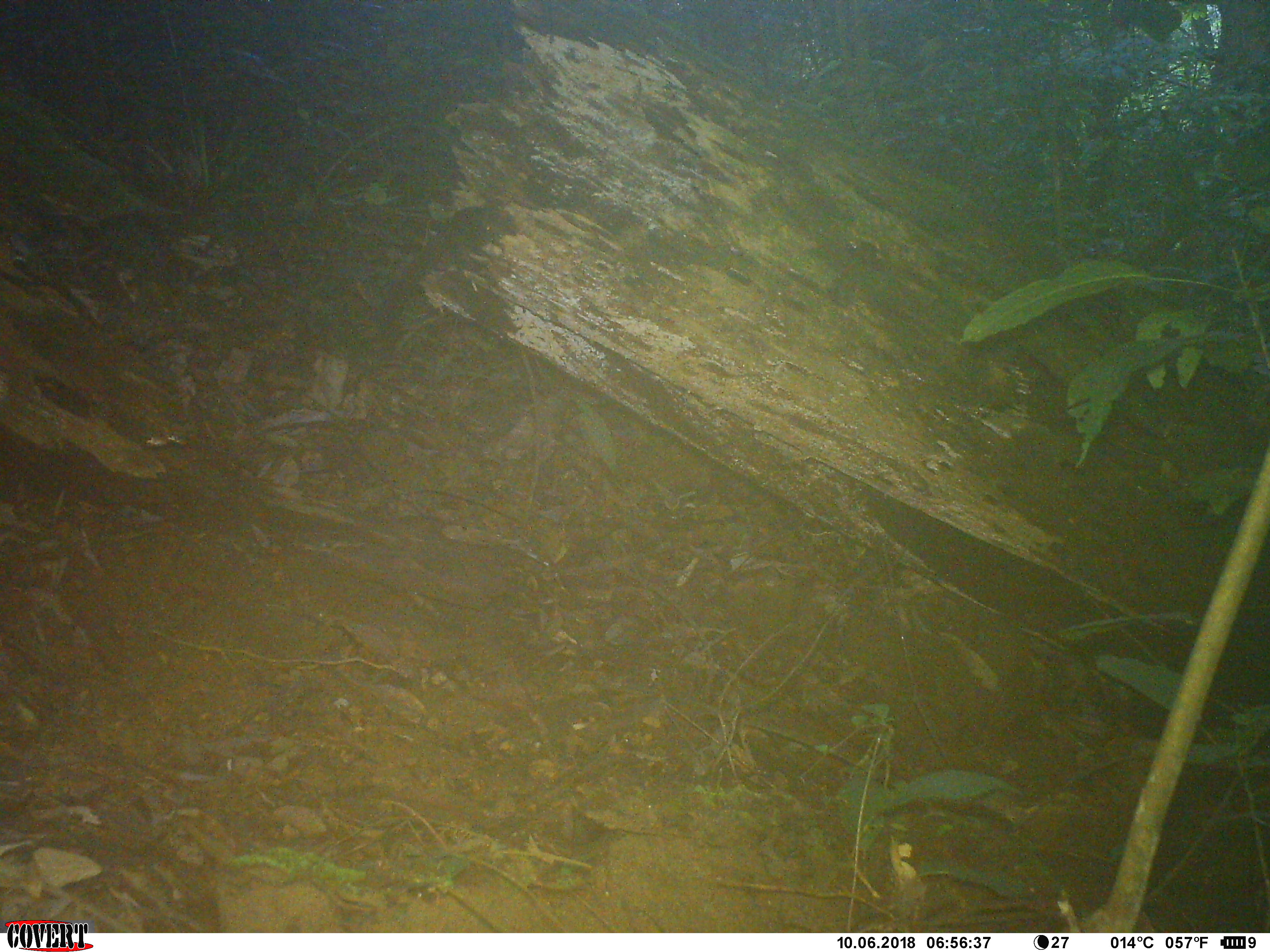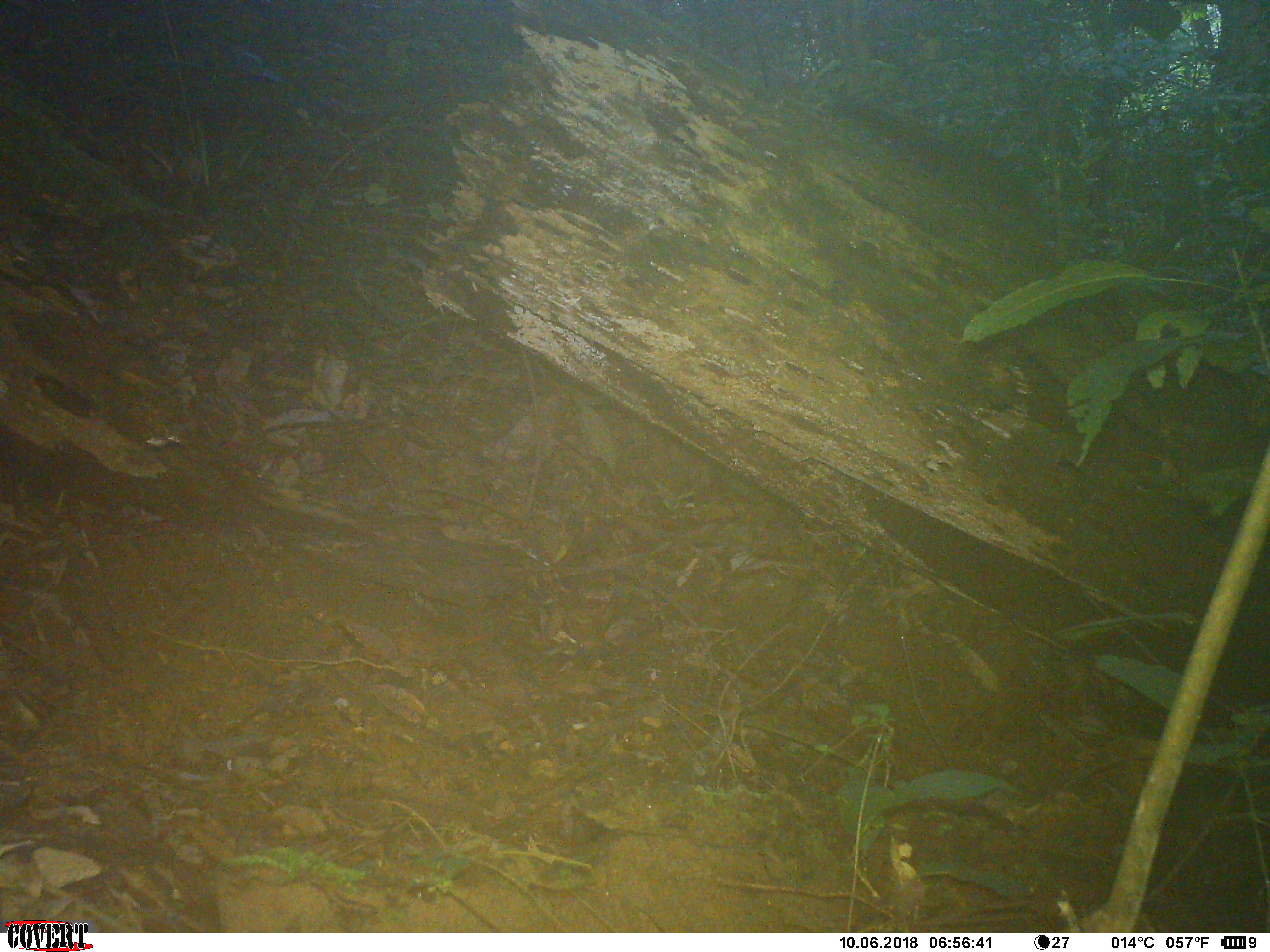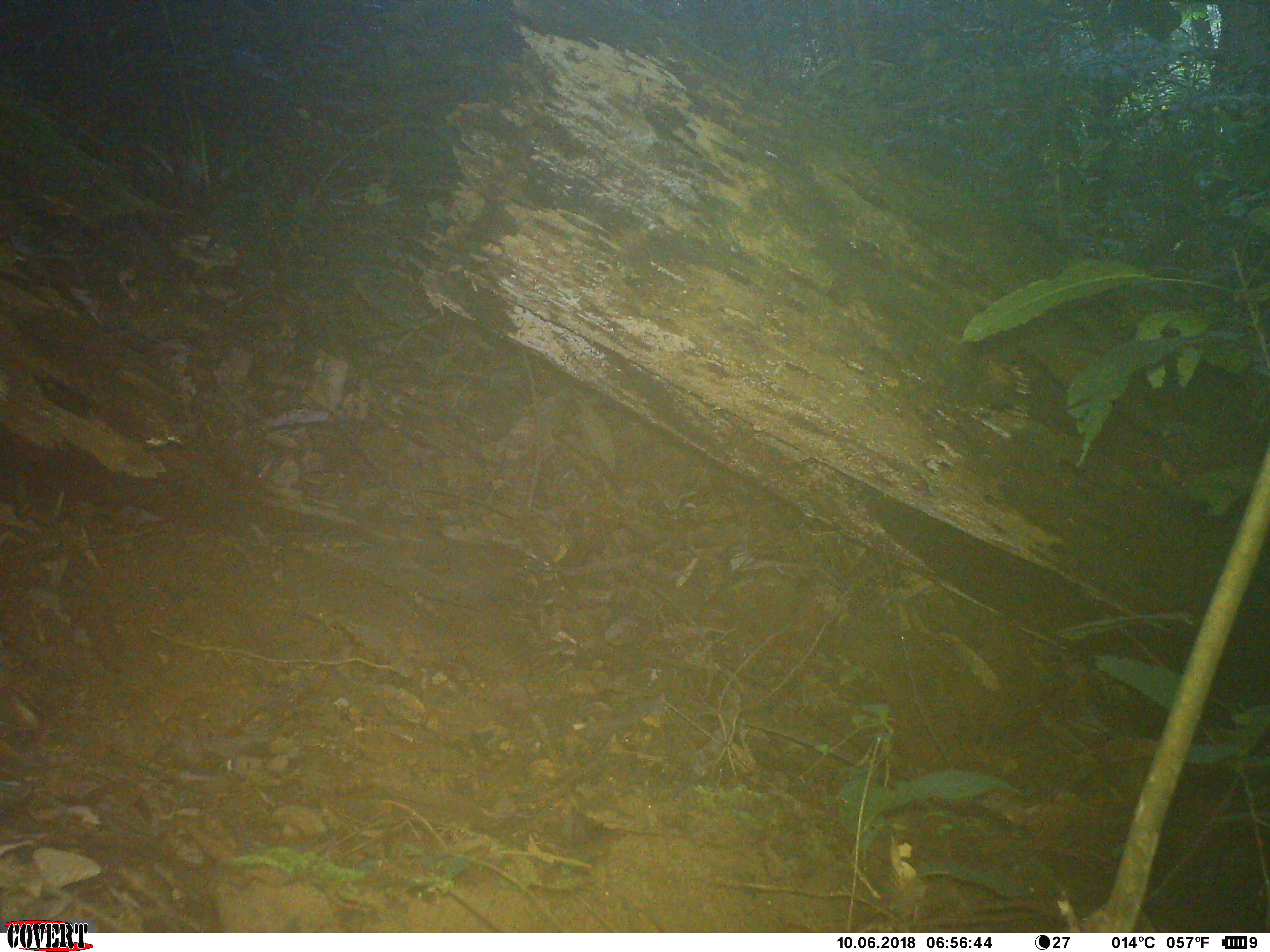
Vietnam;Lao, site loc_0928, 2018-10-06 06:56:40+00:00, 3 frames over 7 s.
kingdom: Animalia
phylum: Chordata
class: Mammalia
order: Rodentia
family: Sciuridae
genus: Sciurus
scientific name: Sciurus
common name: squirrel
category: unidentified squirrel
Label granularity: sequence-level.